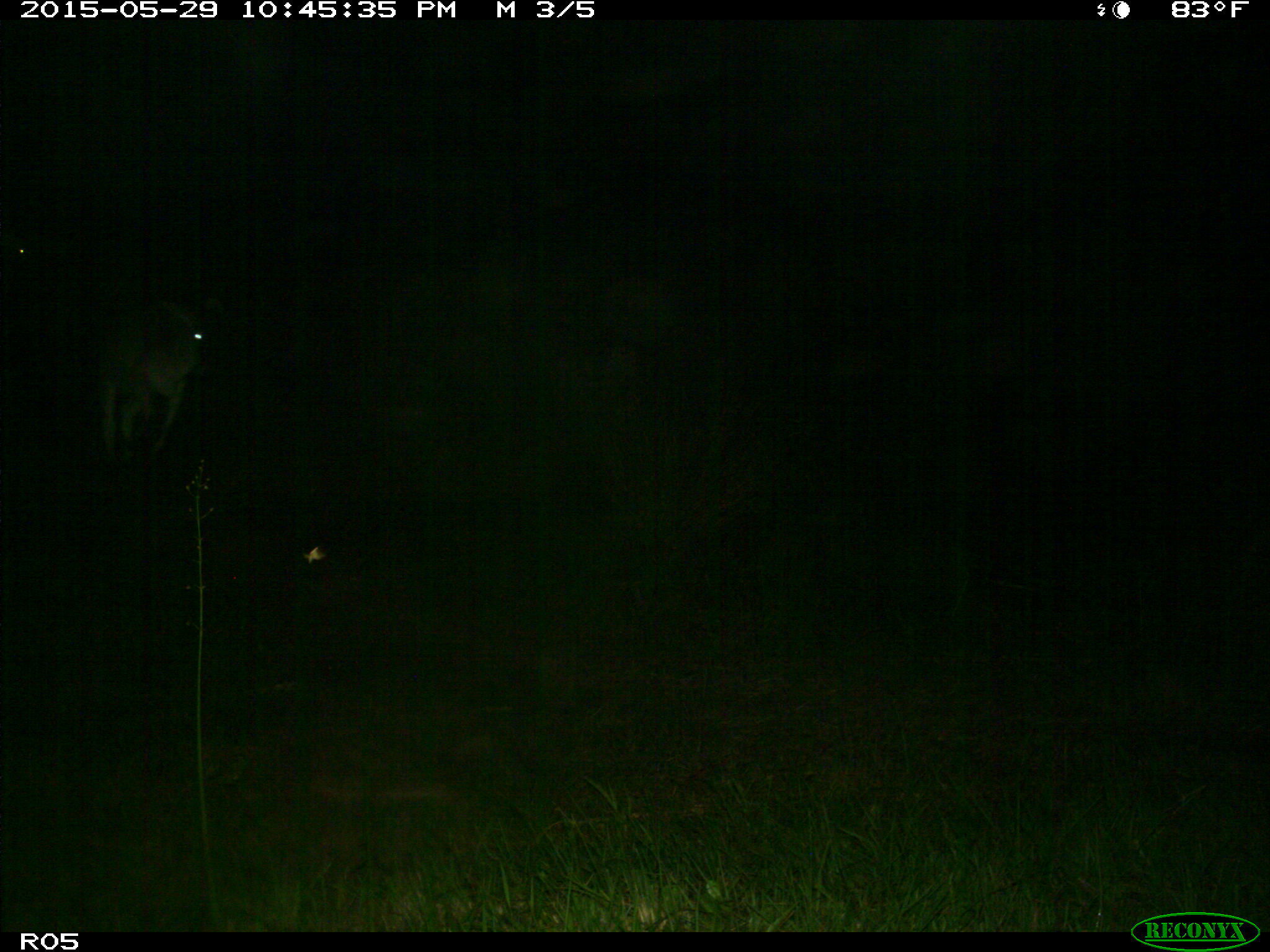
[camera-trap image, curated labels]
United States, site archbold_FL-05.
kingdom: Animalia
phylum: Chordata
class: Mammalia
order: Artiodactyla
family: Bovidae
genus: Bos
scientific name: Bos taurus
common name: domestic cow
Bos taurus (domestic cow).